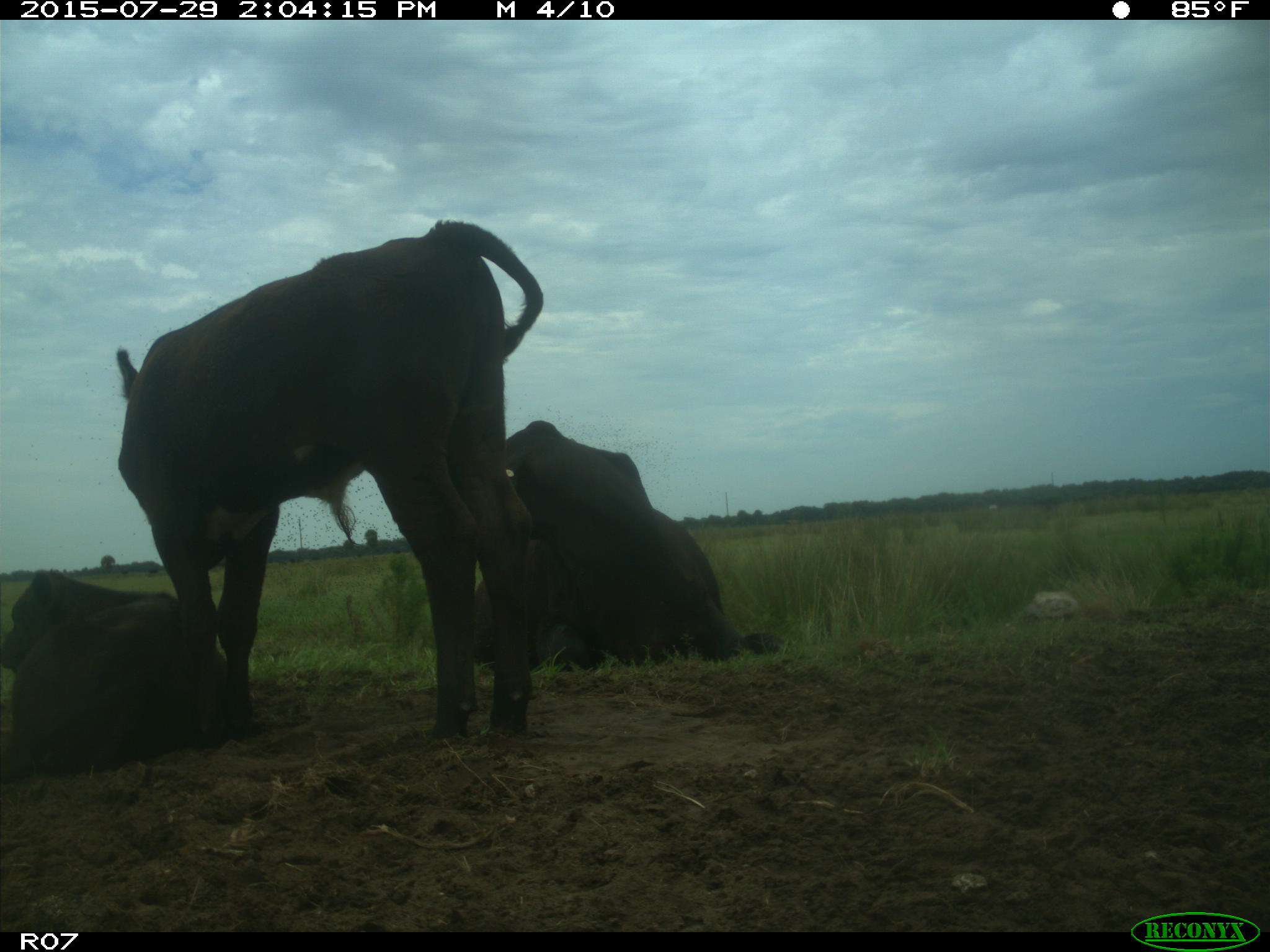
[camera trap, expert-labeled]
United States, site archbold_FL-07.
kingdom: Animalia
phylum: Chordata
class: Mammalia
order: Artiodactyla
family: Bovidae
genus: Bos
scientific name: Bos taurus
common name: domestic cow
Bos taurus (domestic cow).